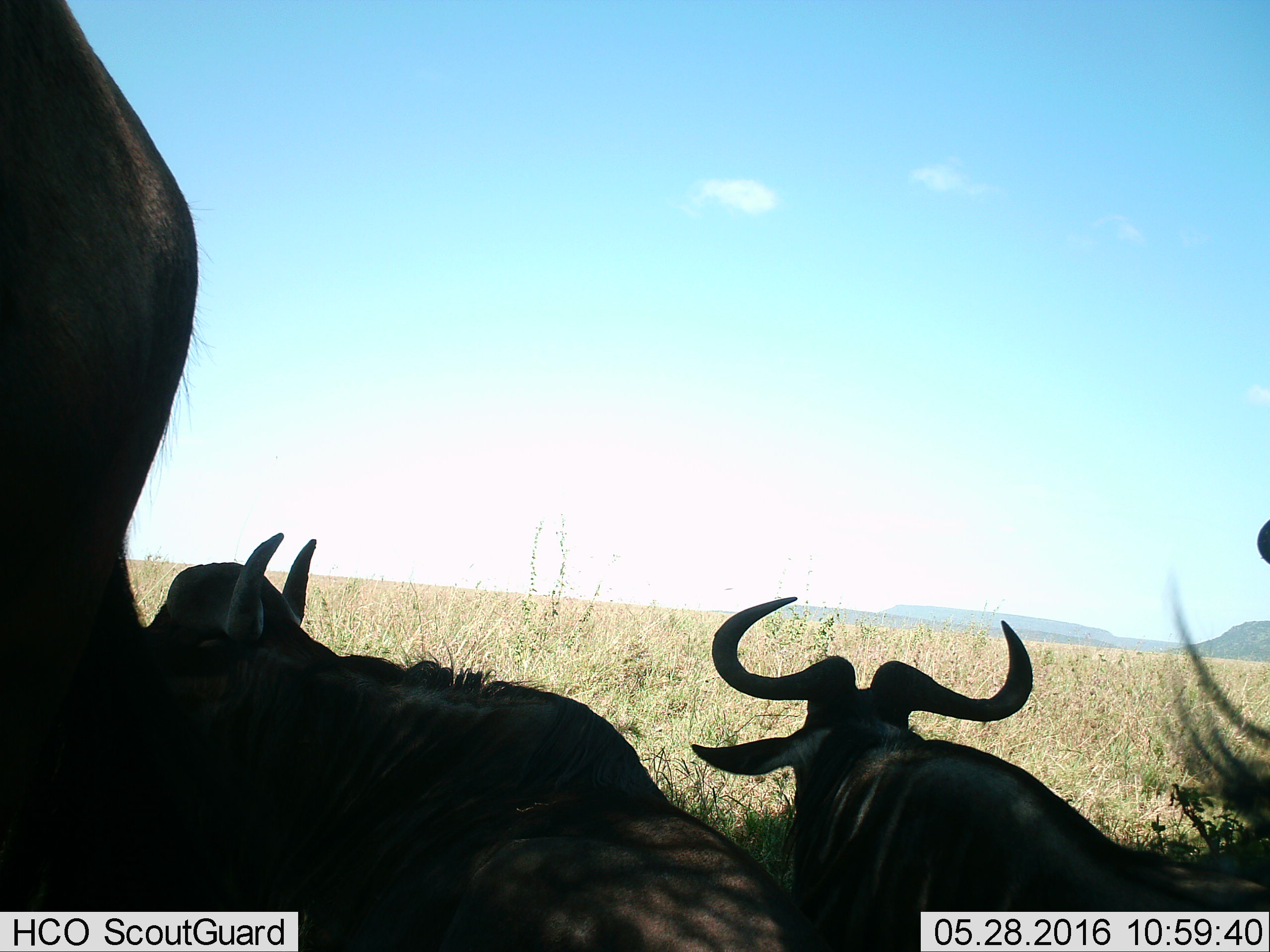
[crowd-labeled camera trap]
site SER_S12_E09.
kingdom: Animalia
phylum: Chordata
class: Mammalia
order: Artiodactyla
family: Bovidae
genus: Connochaetes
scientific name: Connochaetes taurinus taurinus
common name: blue wildebeest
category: wildebeestblue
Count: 4.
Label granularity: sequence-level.